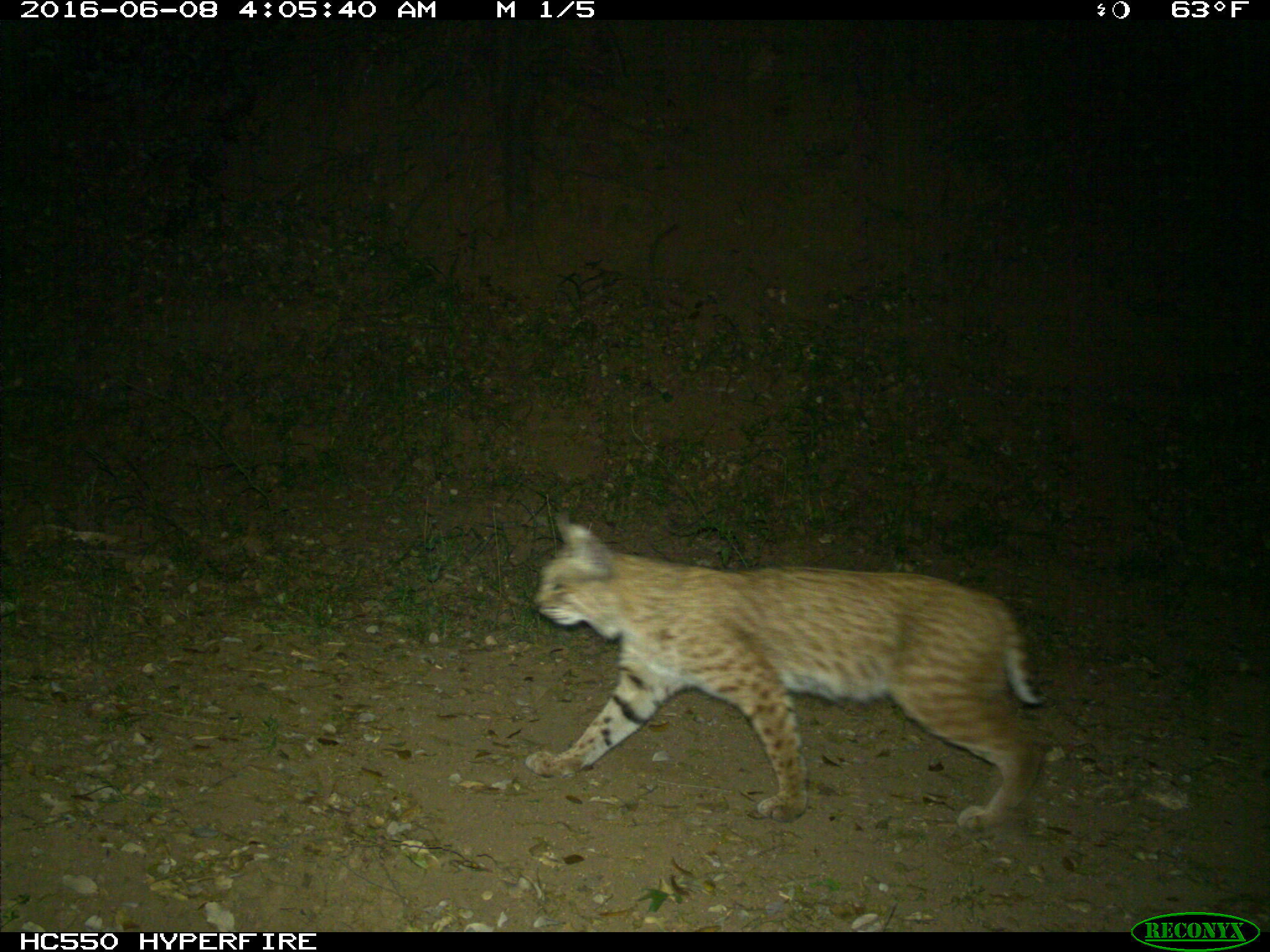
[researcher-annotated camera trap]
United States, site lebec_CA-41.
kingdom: Animalia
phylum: Chordata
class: Mammalia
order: Carnivora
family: Felidae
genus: Lynx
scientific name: Lynx rufus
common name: bobcat